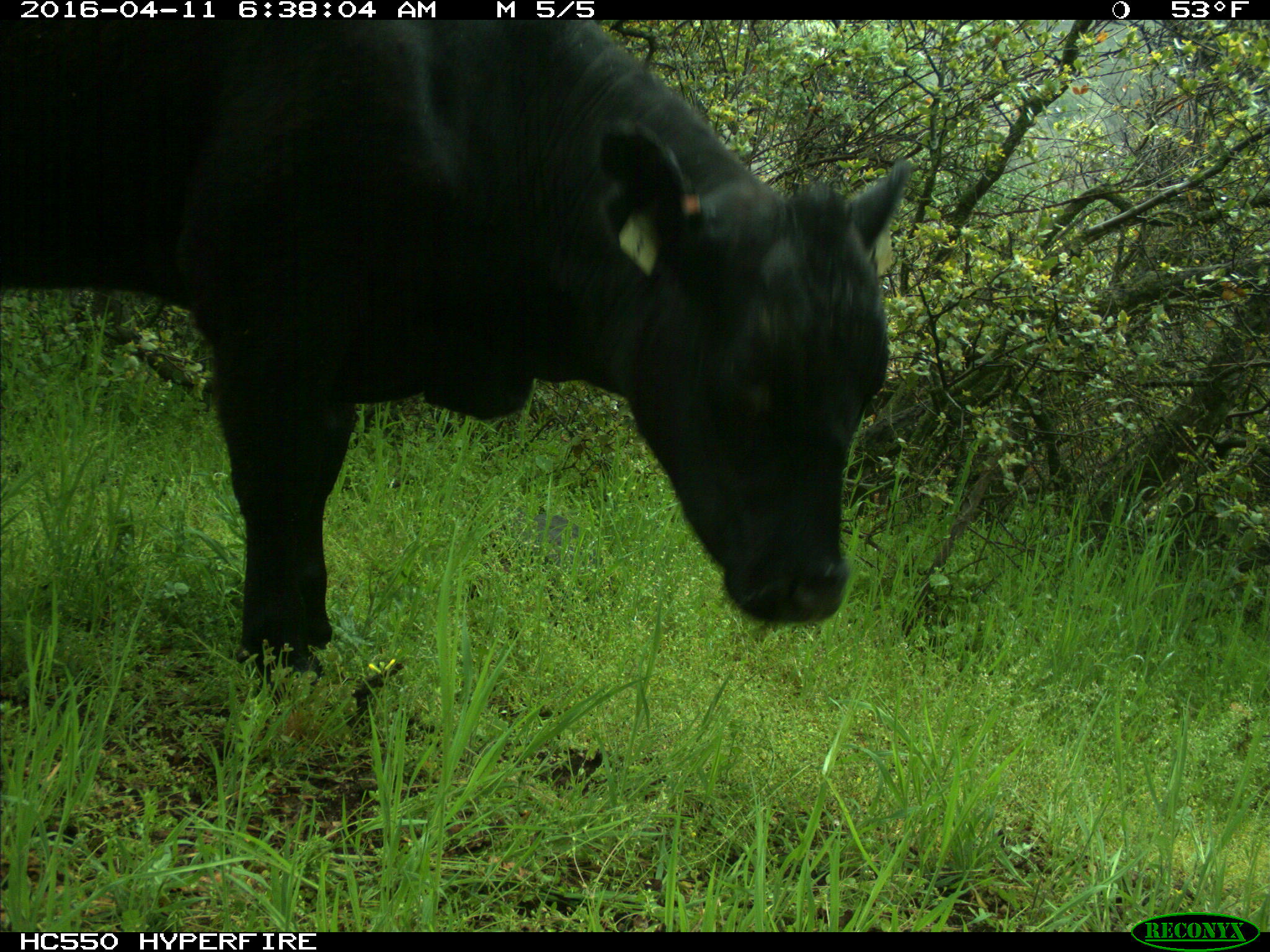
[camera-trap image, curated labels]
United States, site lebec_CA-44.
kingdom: Animalia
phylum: Chordata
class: Mammalia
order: Artiodactyla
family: Bovidae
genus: Bos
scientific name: Bos taurus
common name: domestic cow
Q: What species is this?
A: Bos taurus (domestic cow).